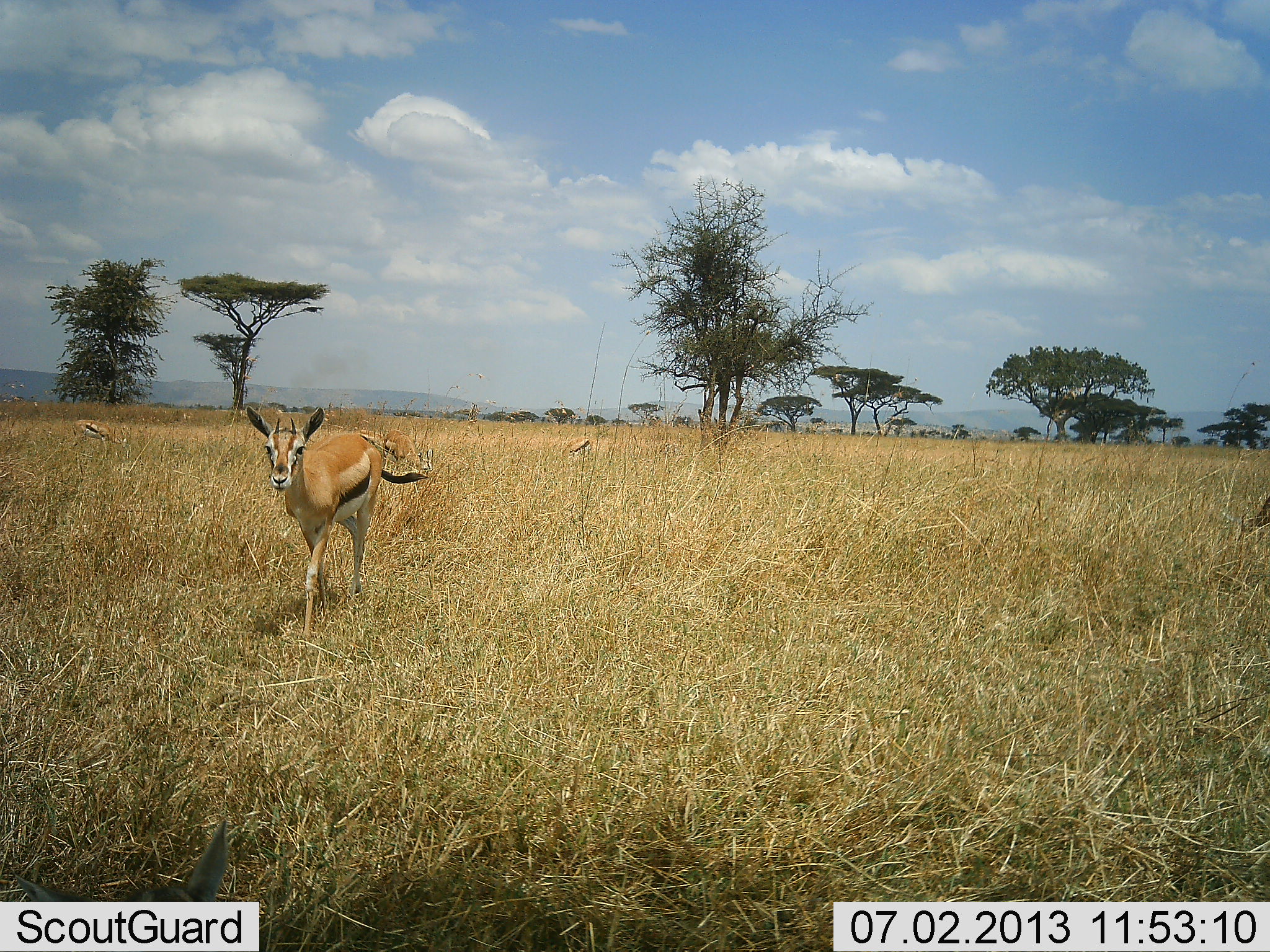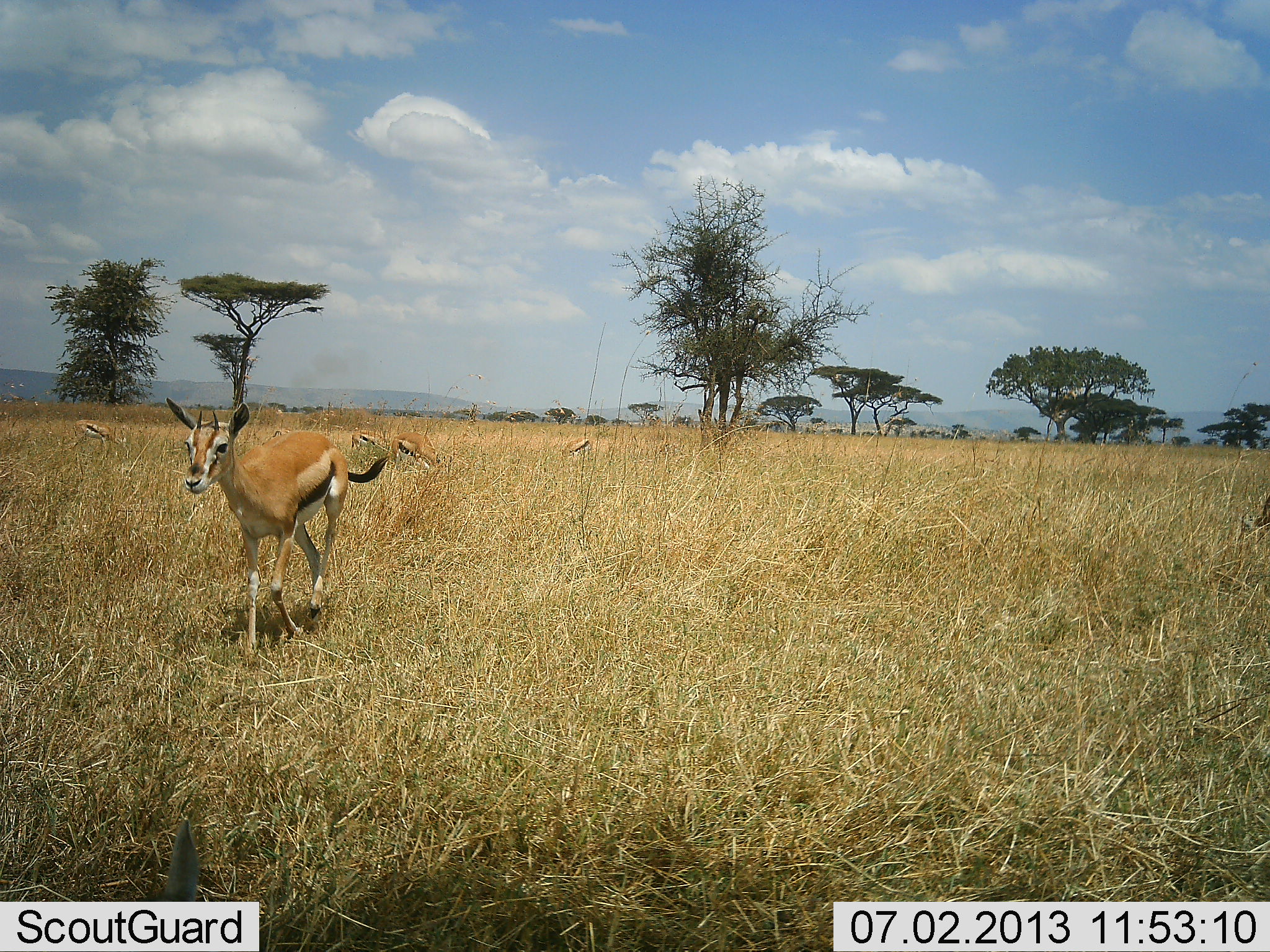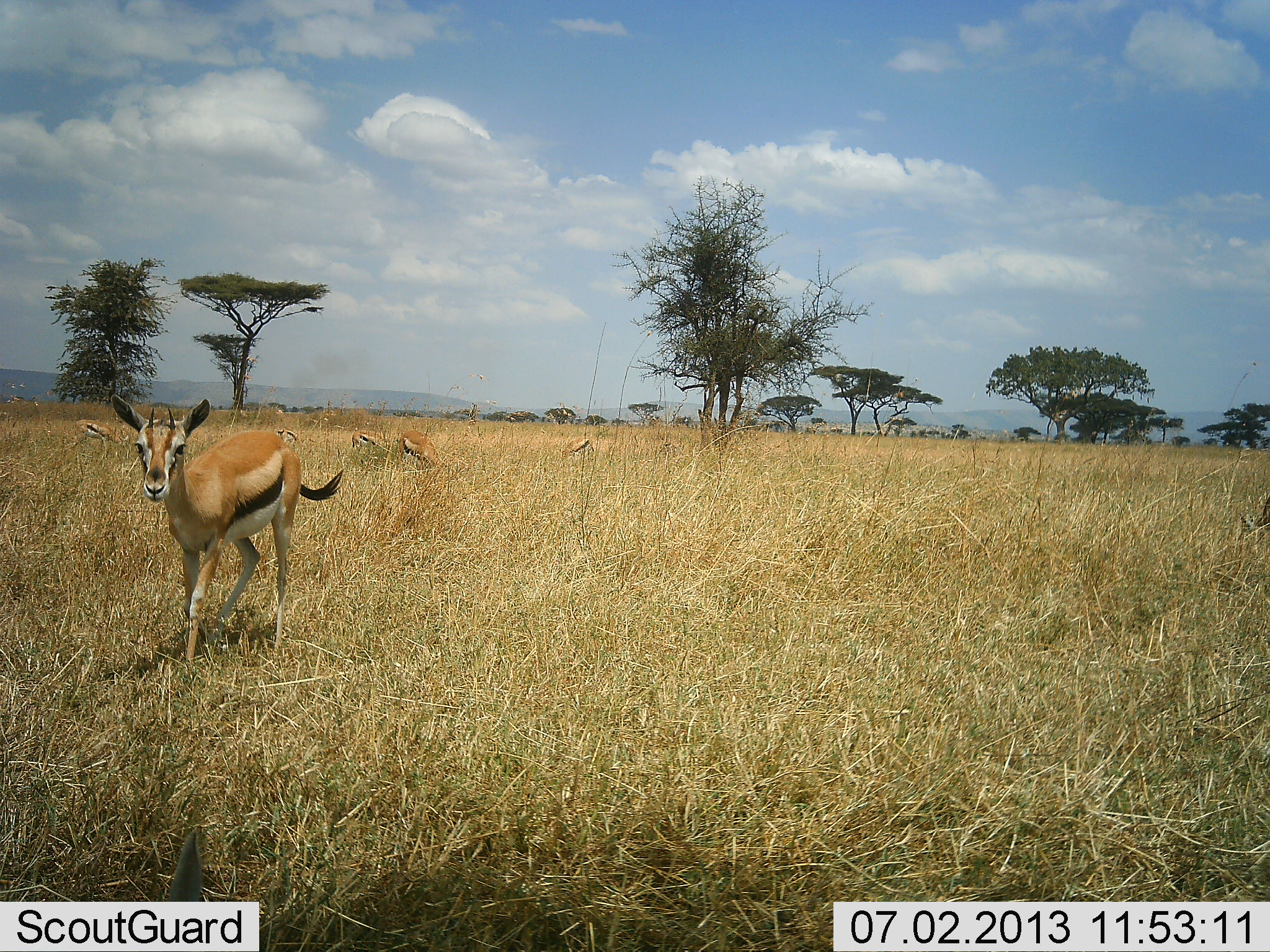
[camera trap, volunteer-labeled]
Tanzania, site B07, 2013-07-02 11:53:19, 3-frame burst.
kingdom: Animalia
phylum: Chordata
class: Mammalia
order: Artiodactyla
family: Bovidae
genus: Eudorcas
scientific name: Eudorcas thomsonii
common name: thomson's gazelle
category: gazellethomsons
Gazellethomsons (thomson's gazelle) (Eudorcas thomsonii), count 6. Behavior (volunteer vote fractions): standing 64%, resting 0%, moving 79%, interacting 0%. Young present (vote fraction): 0%. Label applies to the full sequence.